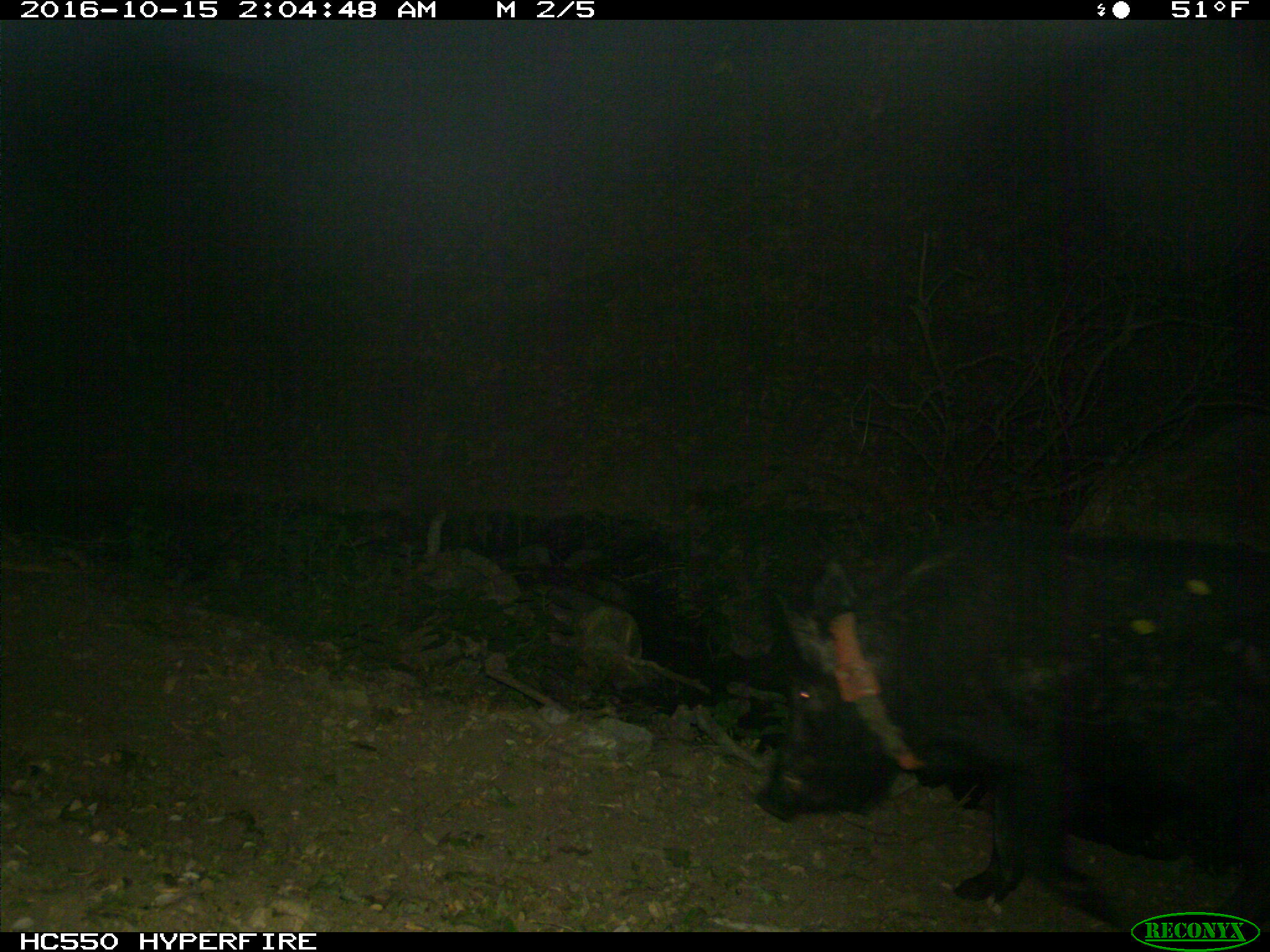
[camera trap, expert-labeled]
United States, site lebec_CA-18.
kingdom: Animalia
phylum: Chordata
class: Mammalia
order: Artiodactyla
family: Suidae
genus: Sus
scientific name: Sus scrofa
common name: wild boar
Sus scrofa (wild boar).